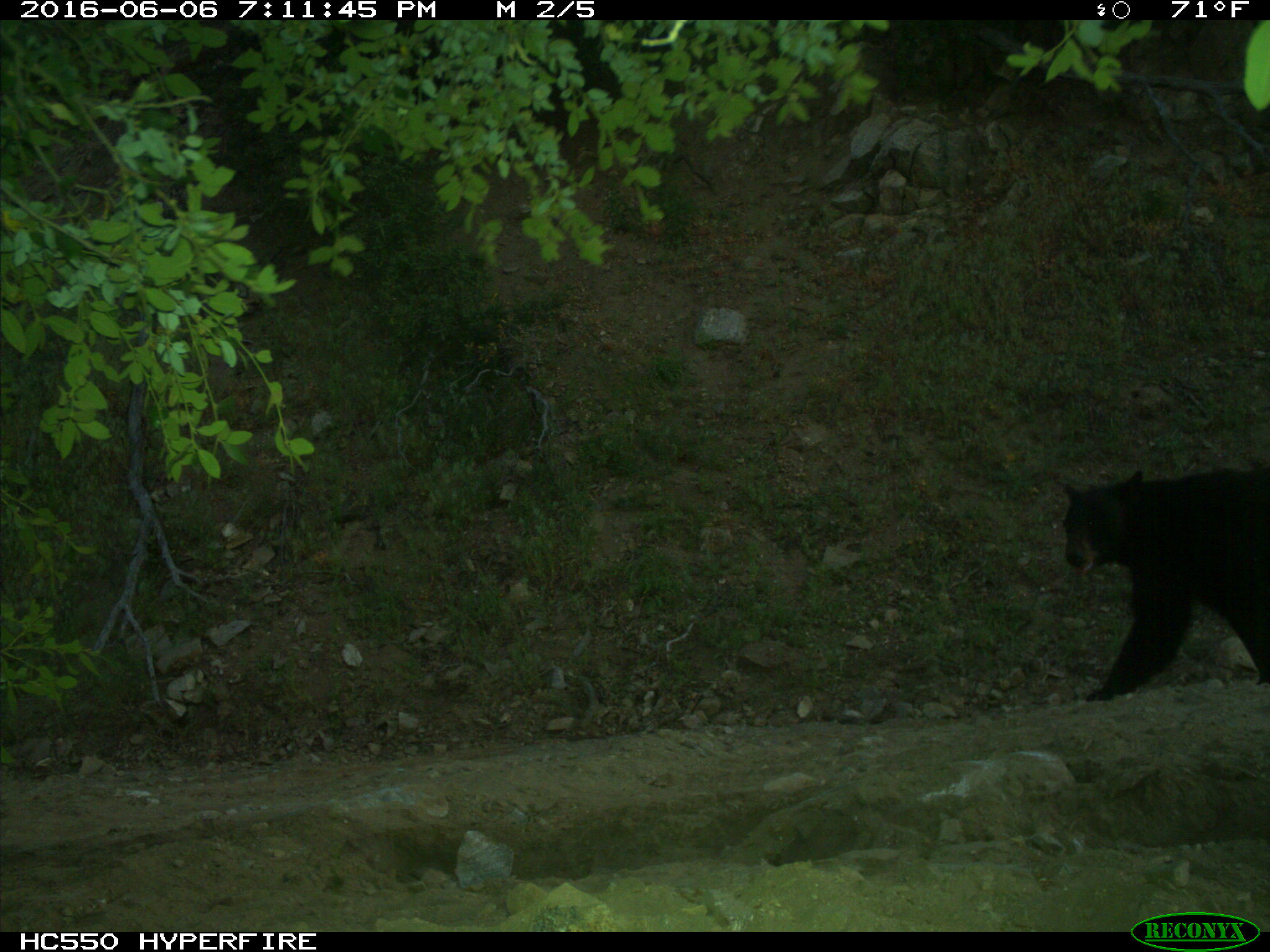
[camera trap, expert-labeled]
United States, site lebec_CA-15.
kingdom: Animalia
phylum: Chordata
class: Mammalia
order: Carnivora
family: Ursidae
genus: Ursus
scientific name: Ursus americanus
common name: american black bear